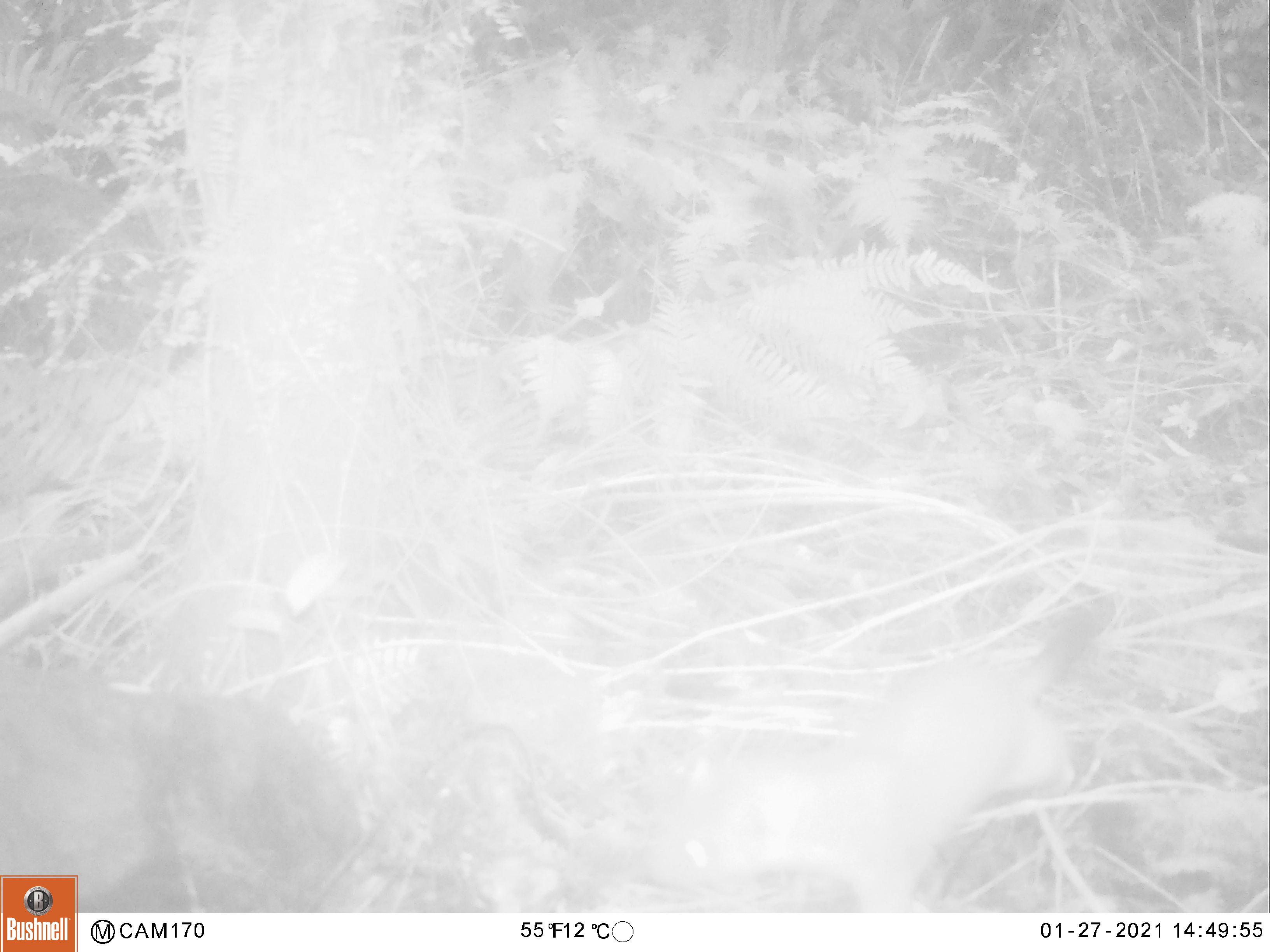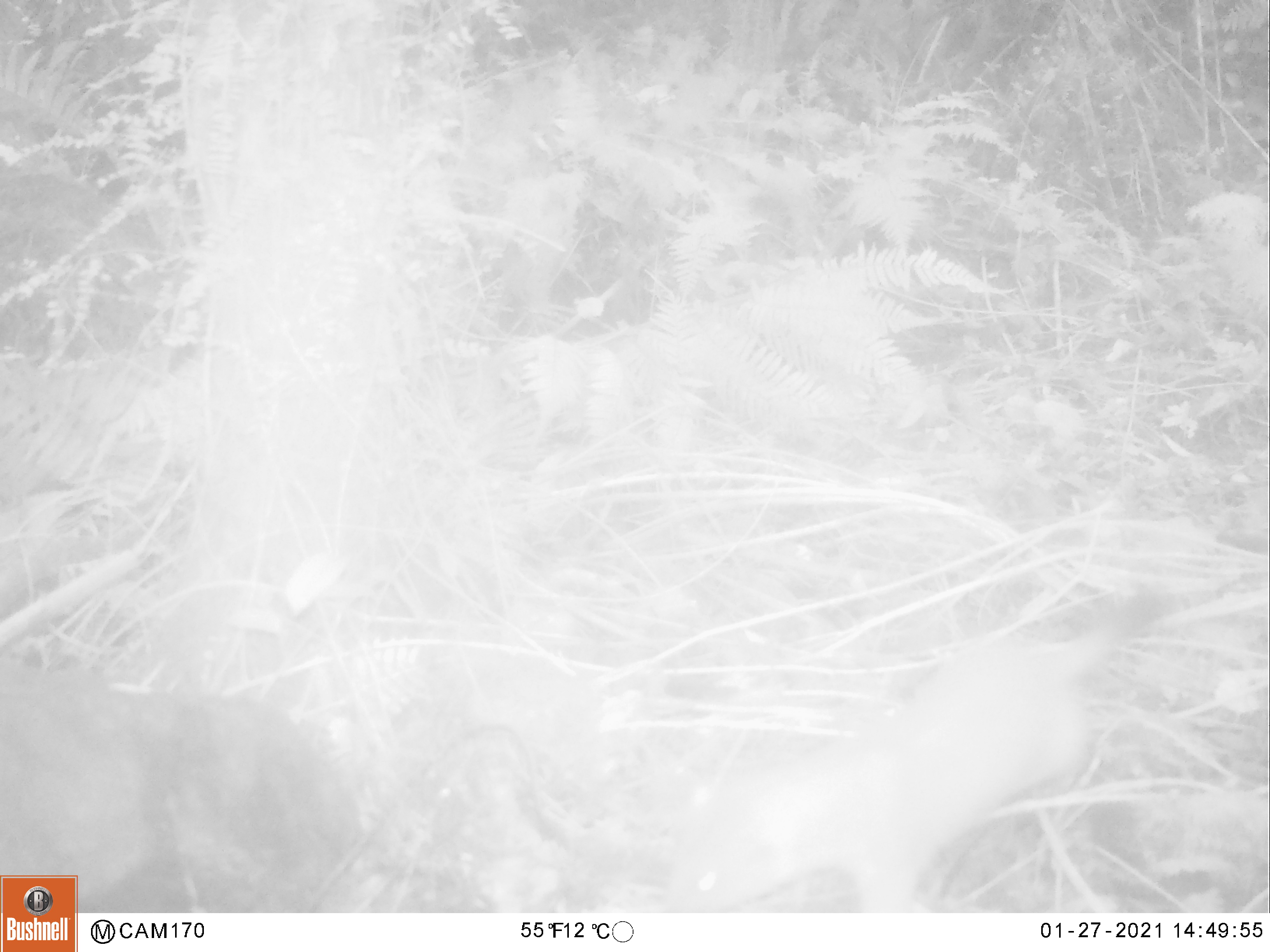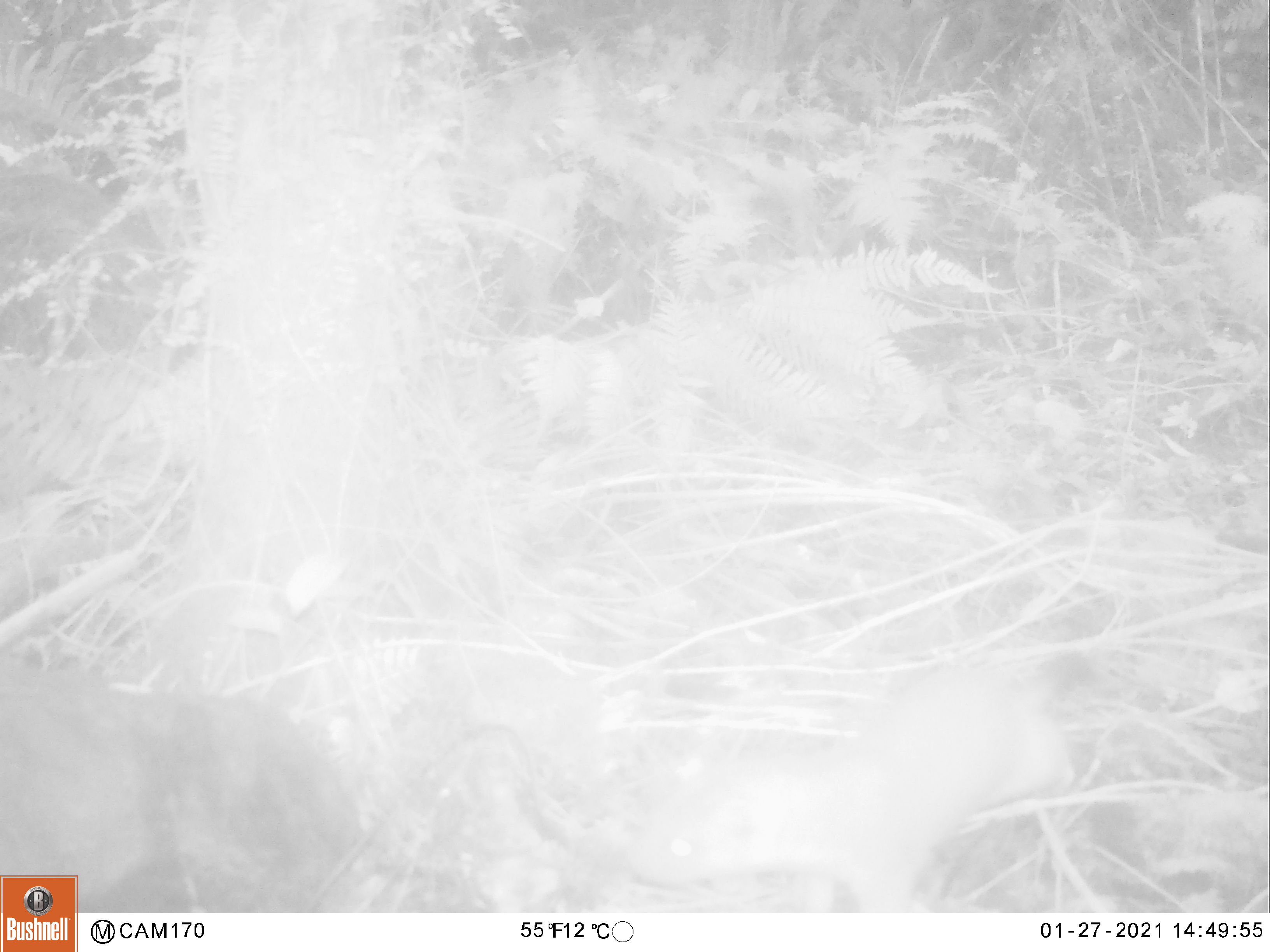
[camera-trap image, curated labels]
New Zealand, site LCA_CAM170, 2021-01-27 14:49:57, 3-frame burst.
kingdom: Animalia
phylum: Chordata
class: Mammalia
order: Carnivora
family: Mustelidae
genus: Mustela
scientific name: Mustela erminea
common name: stoat